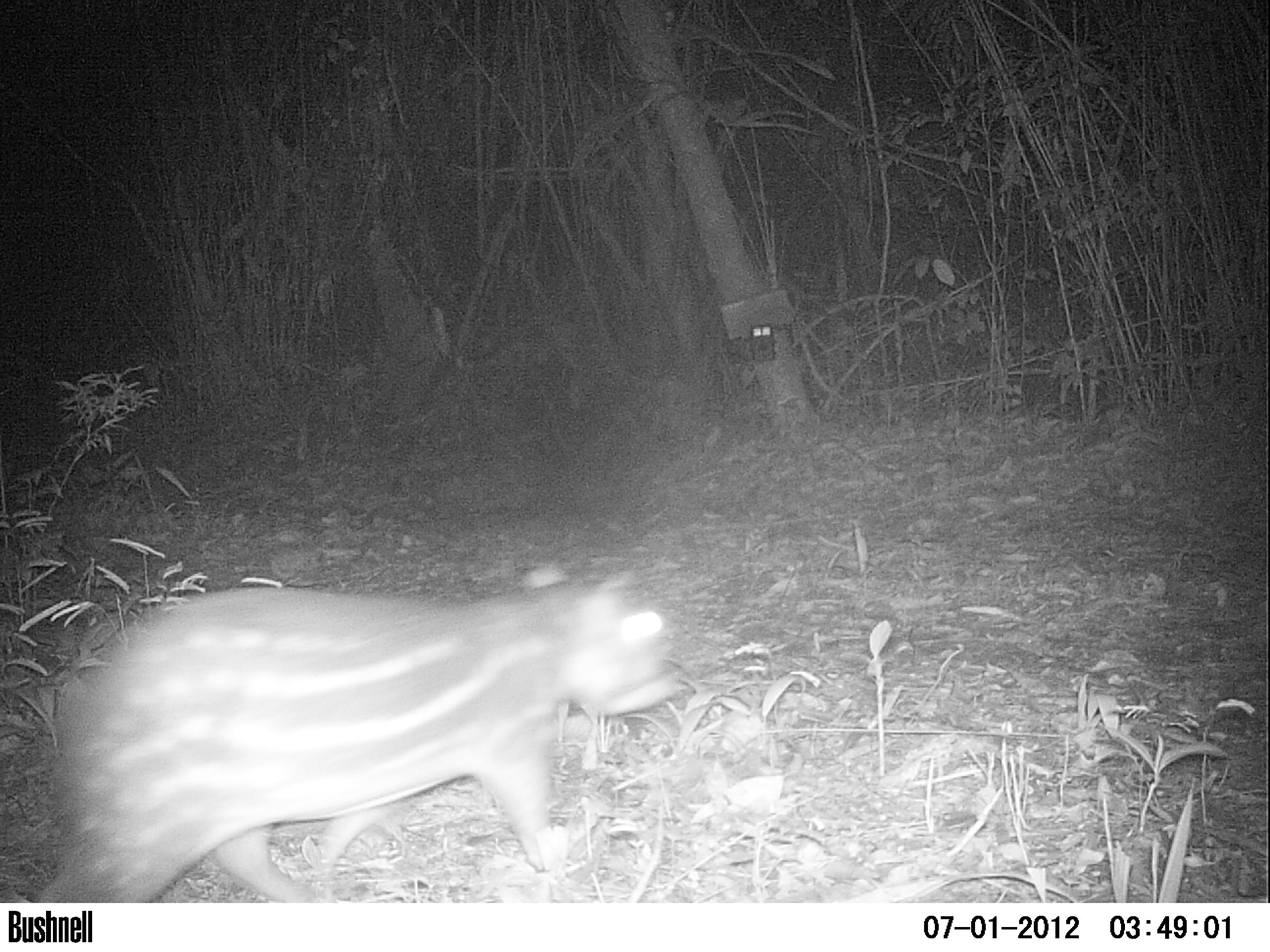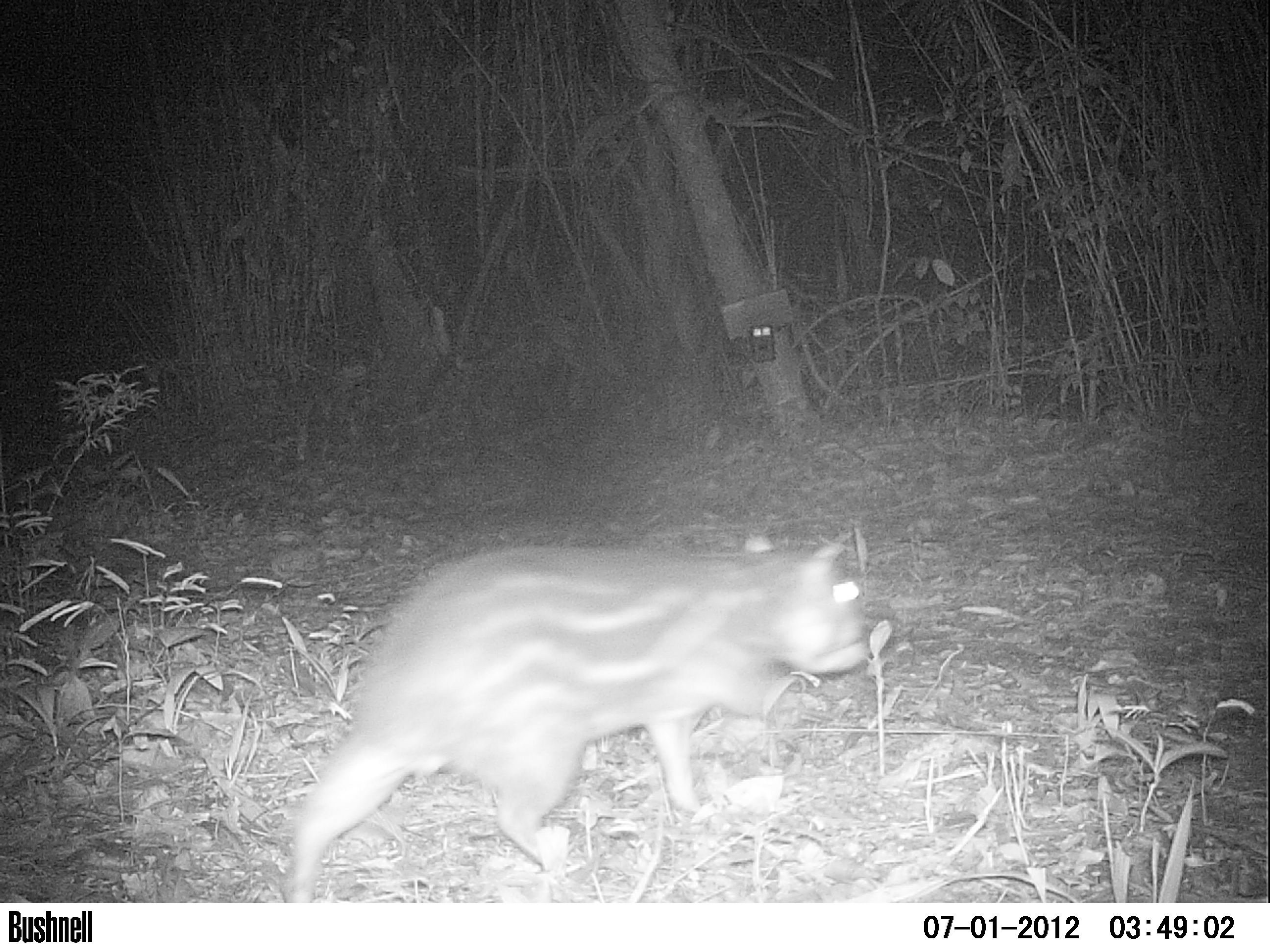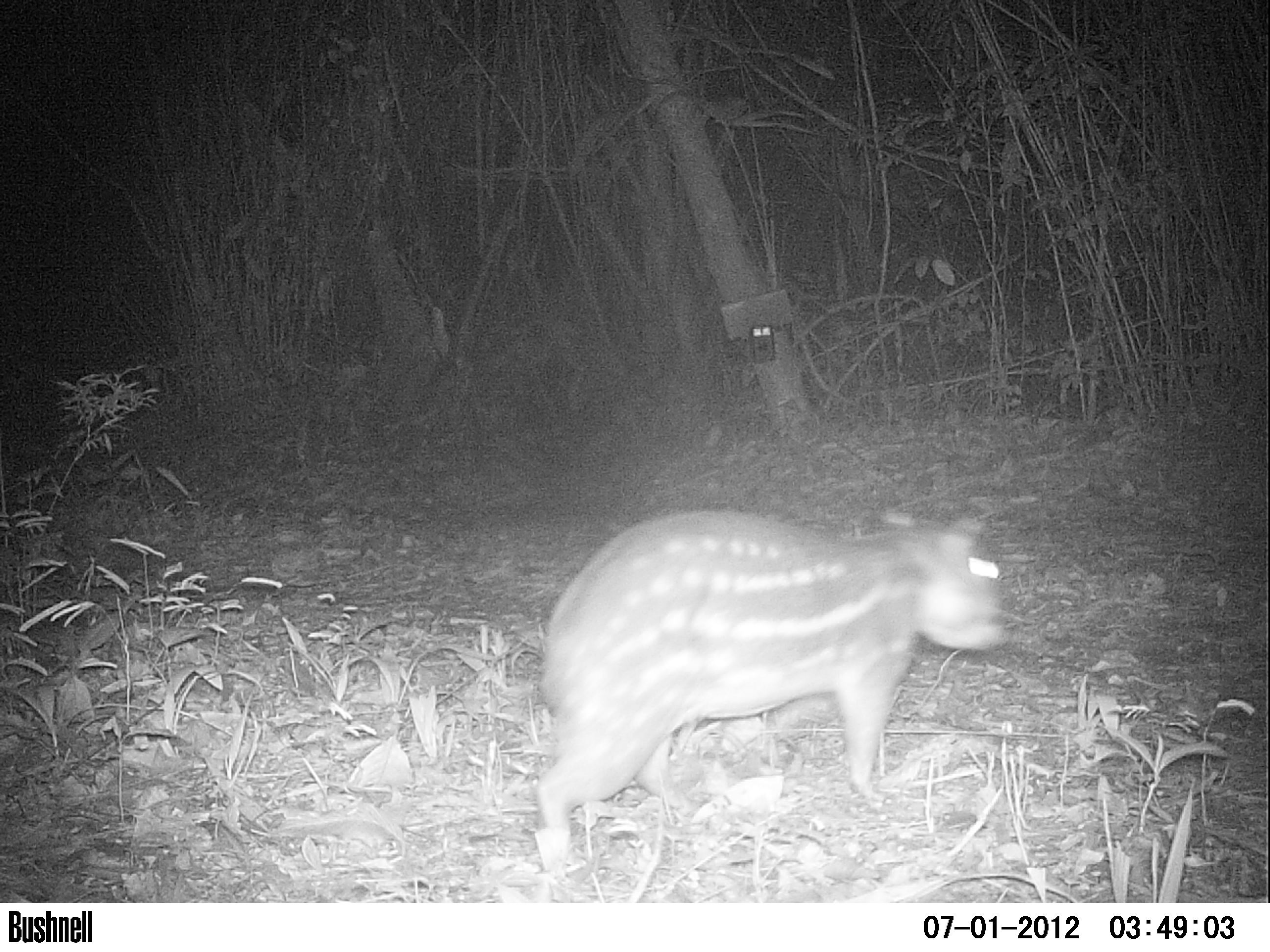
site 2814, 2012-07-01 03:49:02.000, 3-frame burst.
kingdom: Animalia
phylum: Chordata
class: Mammalia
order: Rodentia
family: Cuniculidae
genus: Cuniculus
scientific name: Cuniculus paca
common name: spotted paca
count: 1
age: adult